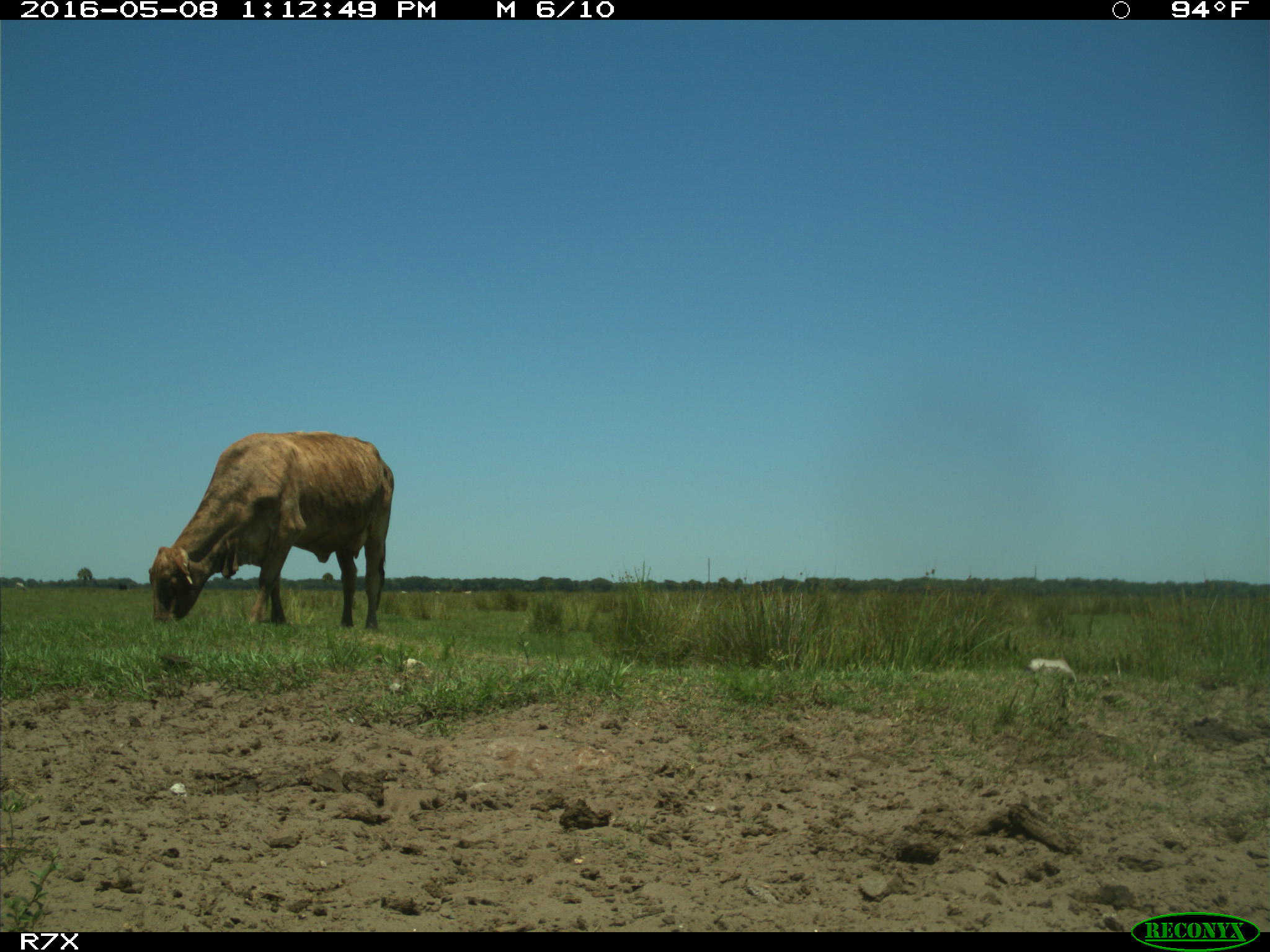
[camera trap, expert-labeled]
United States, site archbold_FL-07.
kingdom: Animalia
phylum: Chordata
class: Mammalia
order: Artiodactyla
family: Bovidae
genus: Bos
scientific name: Bos taurus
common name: domestic cow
Bos taurus (domestic cow).